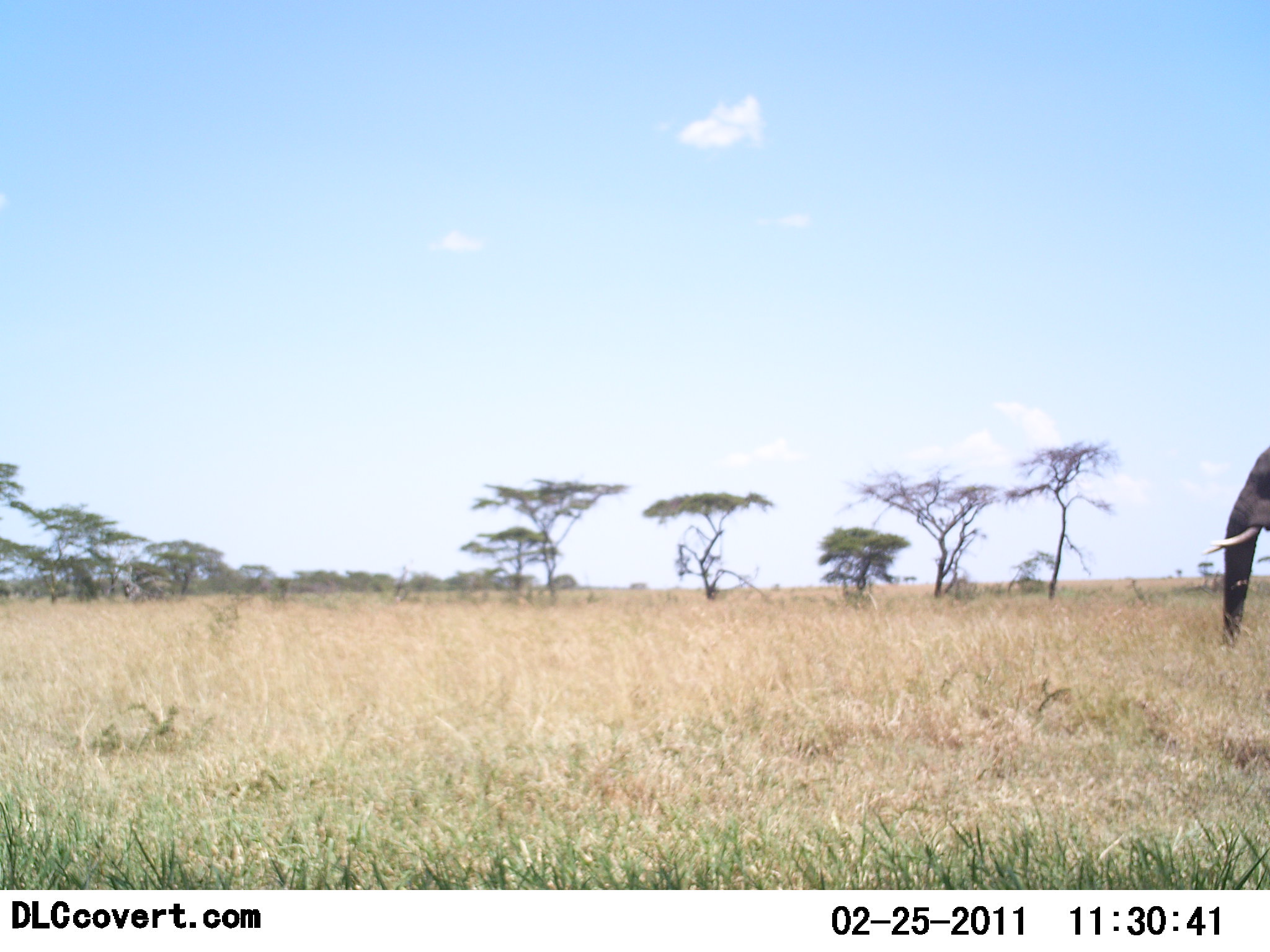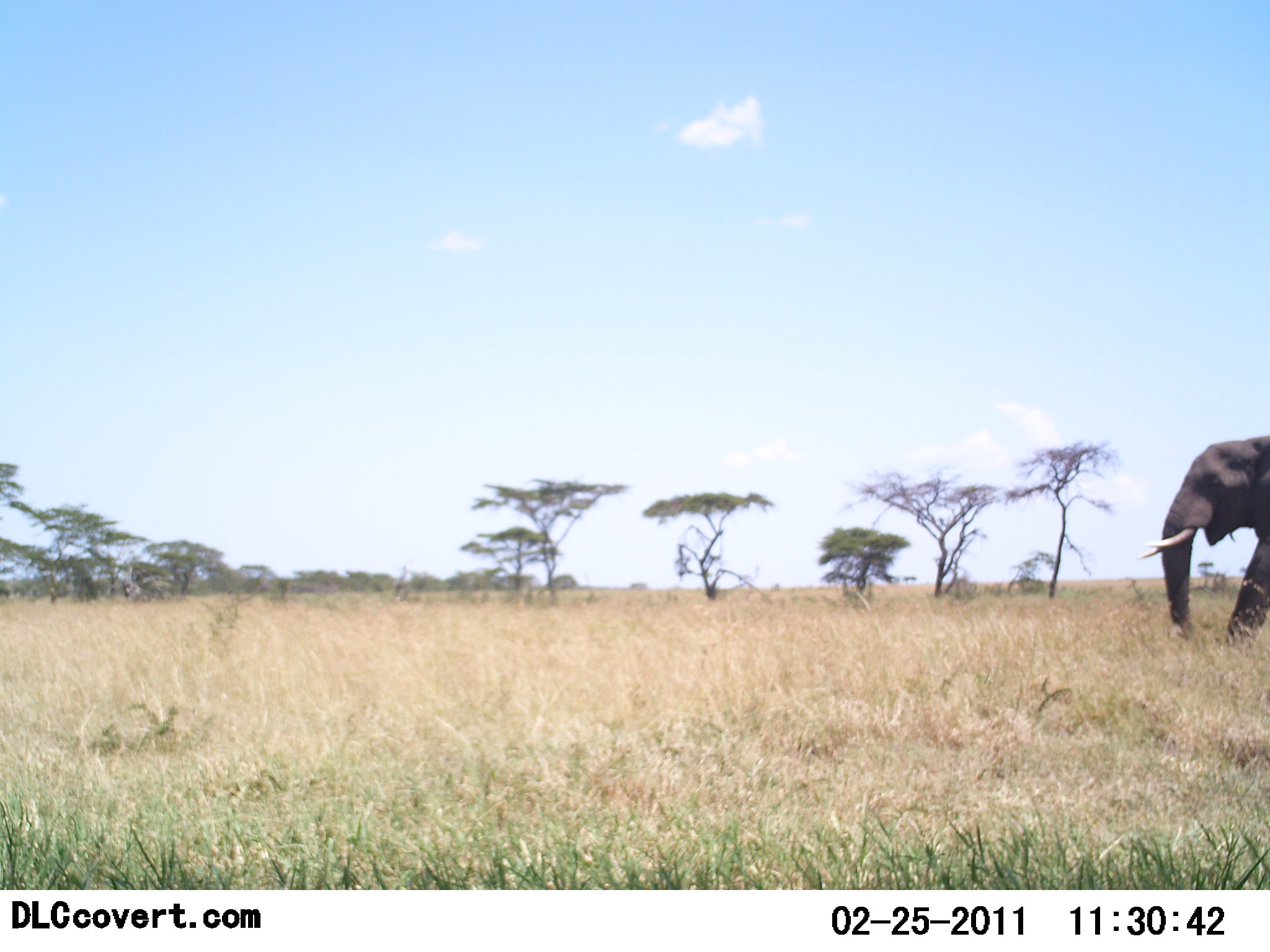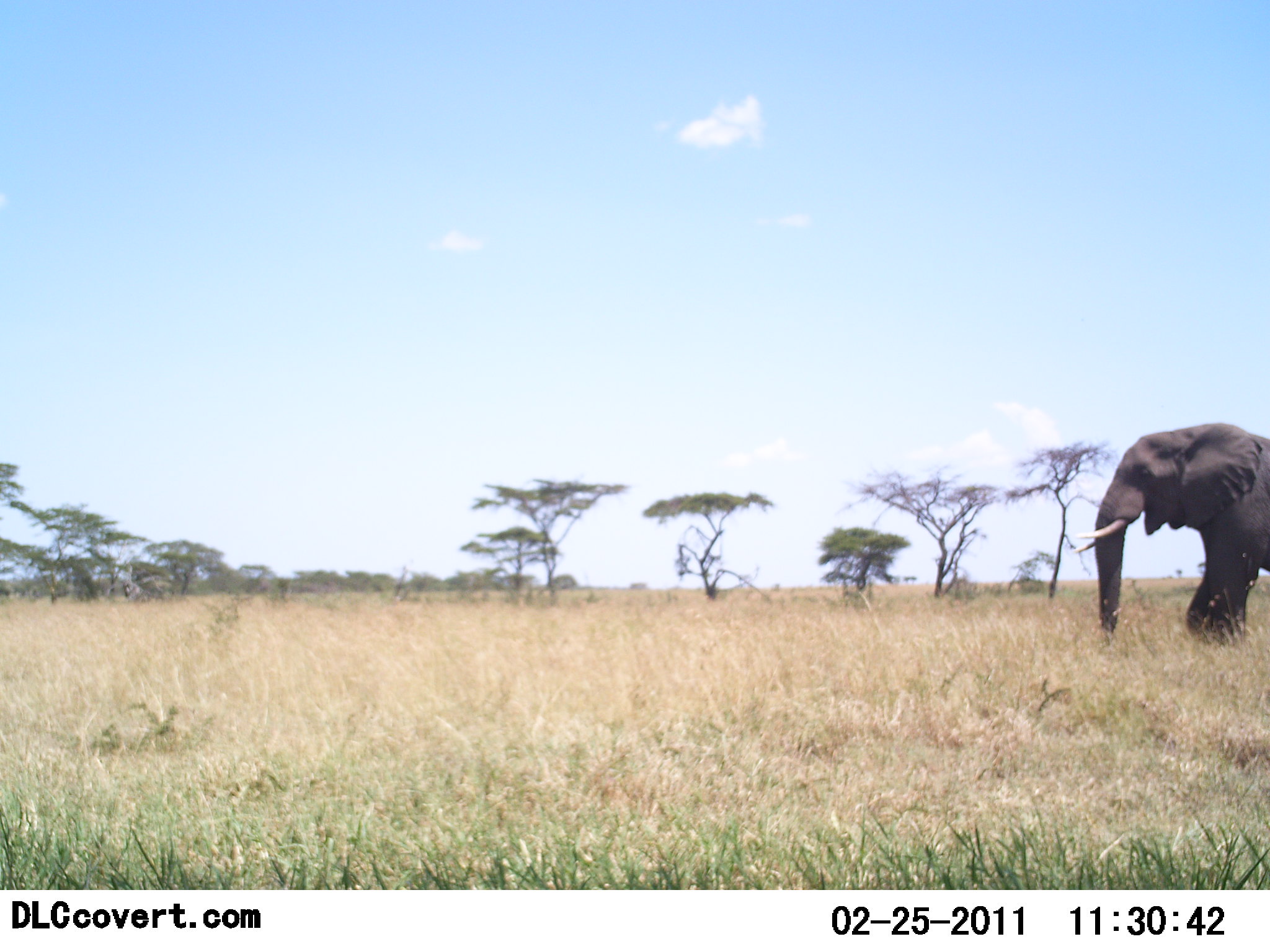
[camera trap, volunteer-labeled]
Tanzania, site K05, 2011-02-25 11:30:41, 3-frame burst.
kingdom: Animalia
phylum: Chordata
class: Mammalia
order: Proboscidea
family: Elephantidae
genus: Loxodonta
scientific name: Loxodonta africana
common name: african bush elephant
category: elephant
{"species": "elephant (african bush elephant) (Loxodonta africana)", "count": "1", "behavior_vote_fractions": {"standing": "0%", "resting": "0%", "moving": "100%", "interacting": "0%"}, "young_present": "0%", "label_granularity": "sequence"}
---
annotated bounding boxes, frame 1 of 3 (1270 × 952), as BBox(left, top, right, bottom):
animal: BBox(1202, 446, 1270, 647)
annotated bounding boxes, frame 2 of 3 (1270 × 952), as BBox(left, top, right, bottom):
animal: BBox(1144, 437, 1269, 649)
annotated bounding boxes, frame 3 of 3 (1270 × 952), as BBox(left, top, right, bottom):
animal: BBox(1075, 423, 1270, 644)